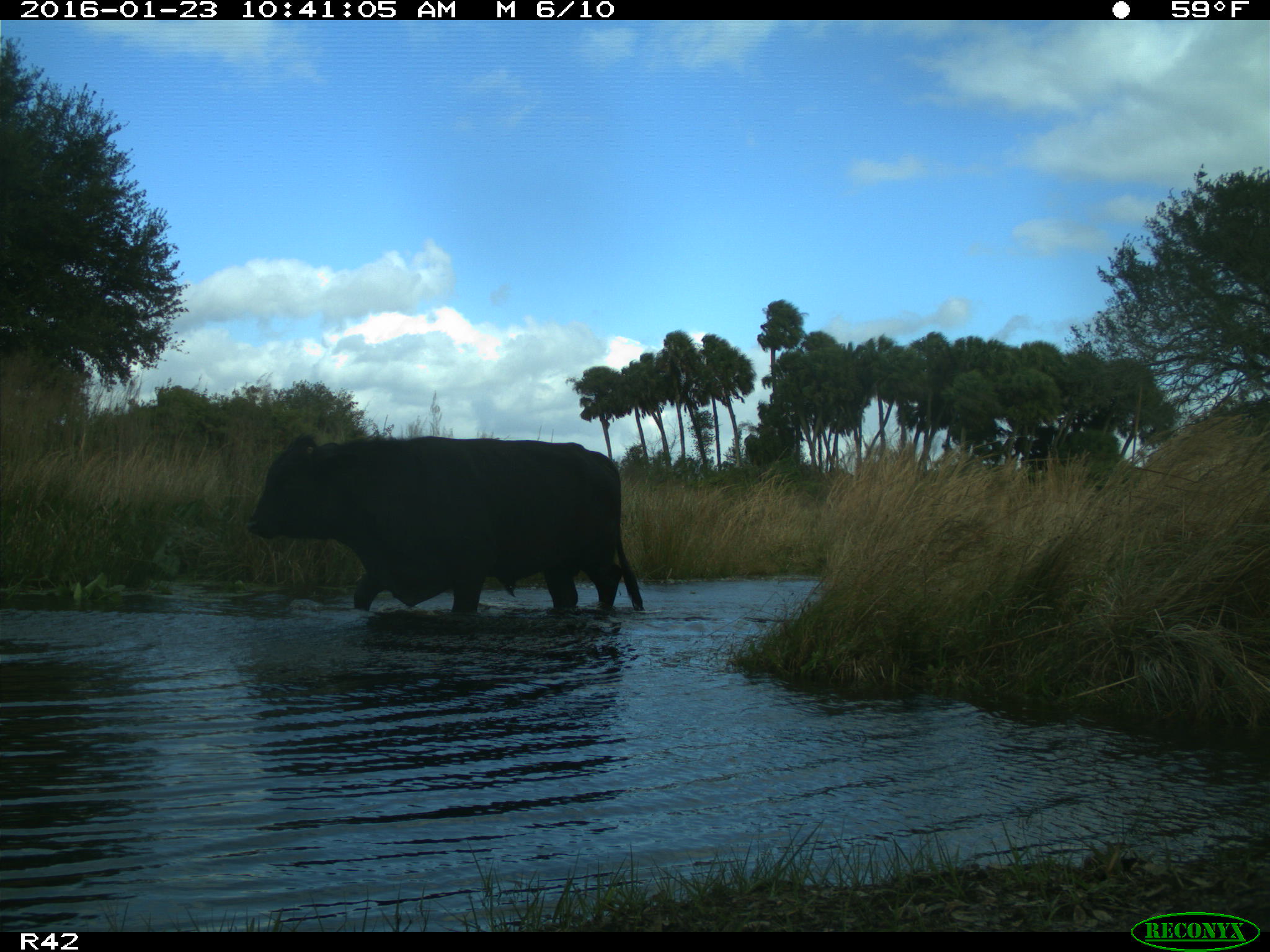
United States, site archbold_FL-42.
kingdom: Animalia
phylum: Chordata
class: Mammalia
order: Artiodactyla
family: Bovidae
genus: Bos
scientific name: Bos taurus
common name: domestic cow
Bos taurus (domestic cow).